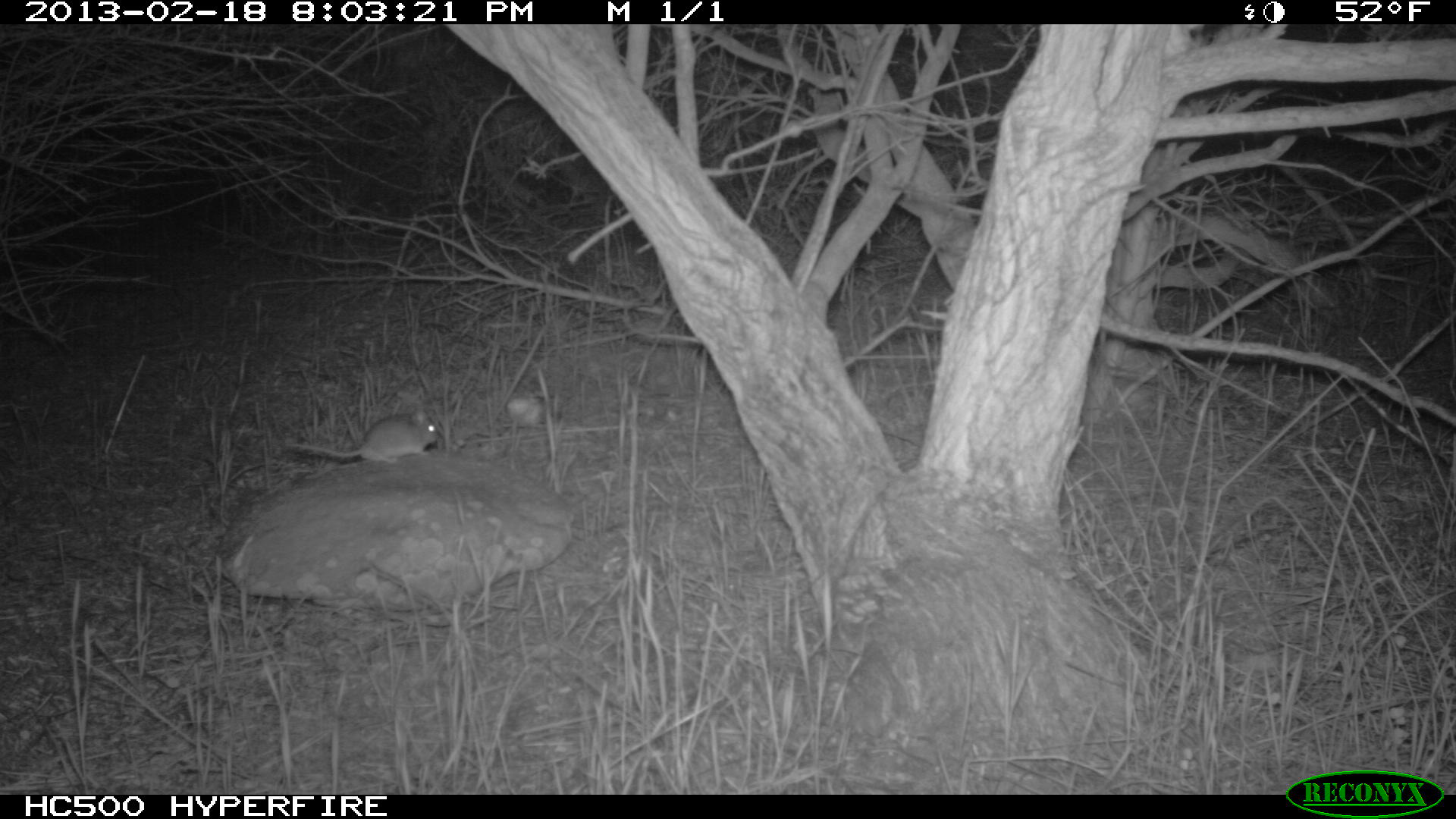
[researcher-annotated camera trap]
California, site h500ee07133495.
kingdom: Animalia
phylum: Chordata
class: Mammalia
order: Rodentia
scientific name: Rodentia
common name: rodent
Rodent (Rodentia).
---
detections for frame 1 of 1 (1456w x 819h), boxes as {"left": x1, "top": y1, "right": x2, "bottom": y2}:
rodent: {"left": 285, "top": 406, "right": 439, "bottom": 463}